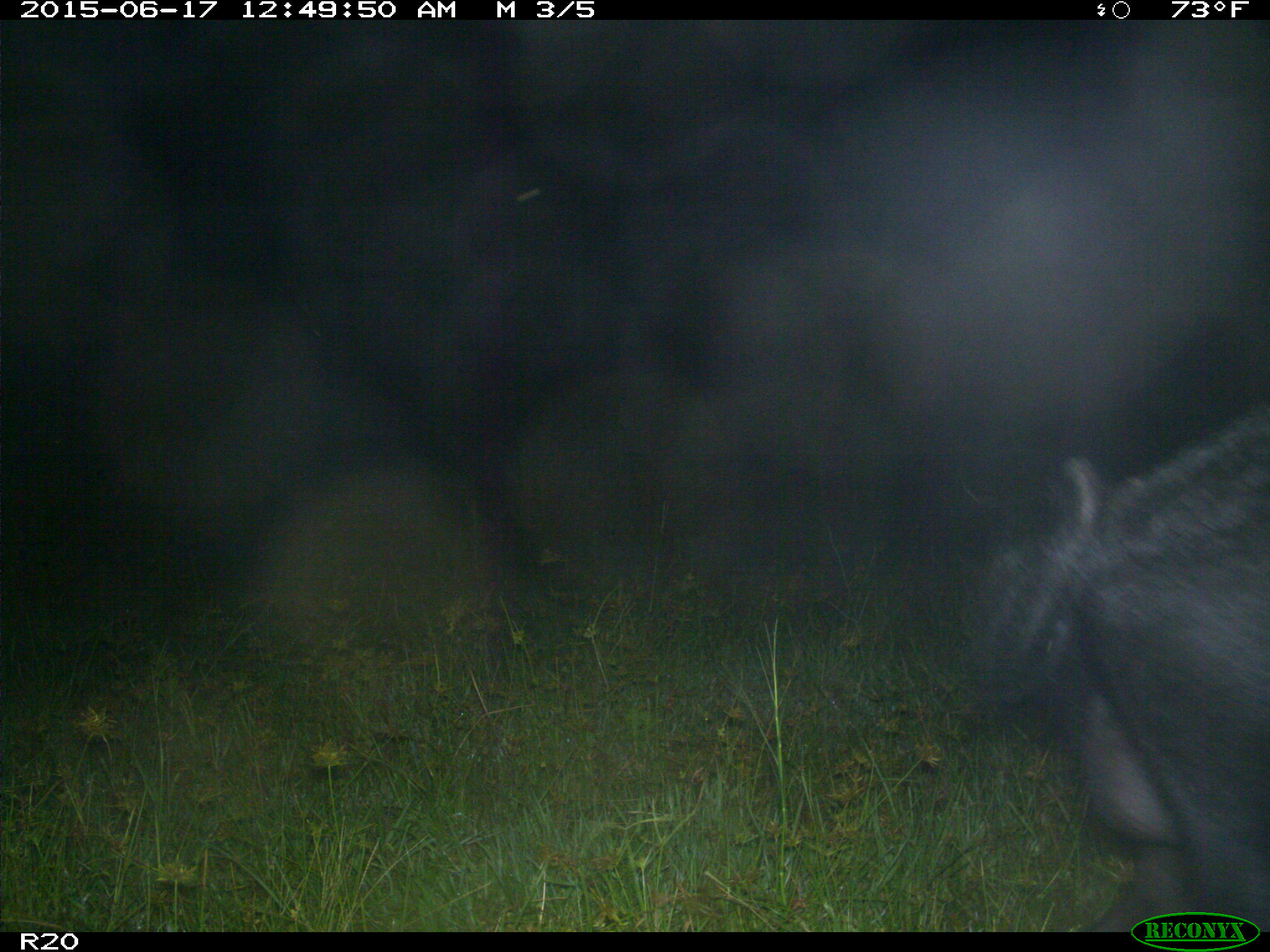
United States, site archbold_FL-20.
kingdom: Animalia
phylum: Chordata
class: Mammalia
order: Artiodactyla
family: Suidae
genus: Sus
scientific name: Sus scrofa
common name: wild boar